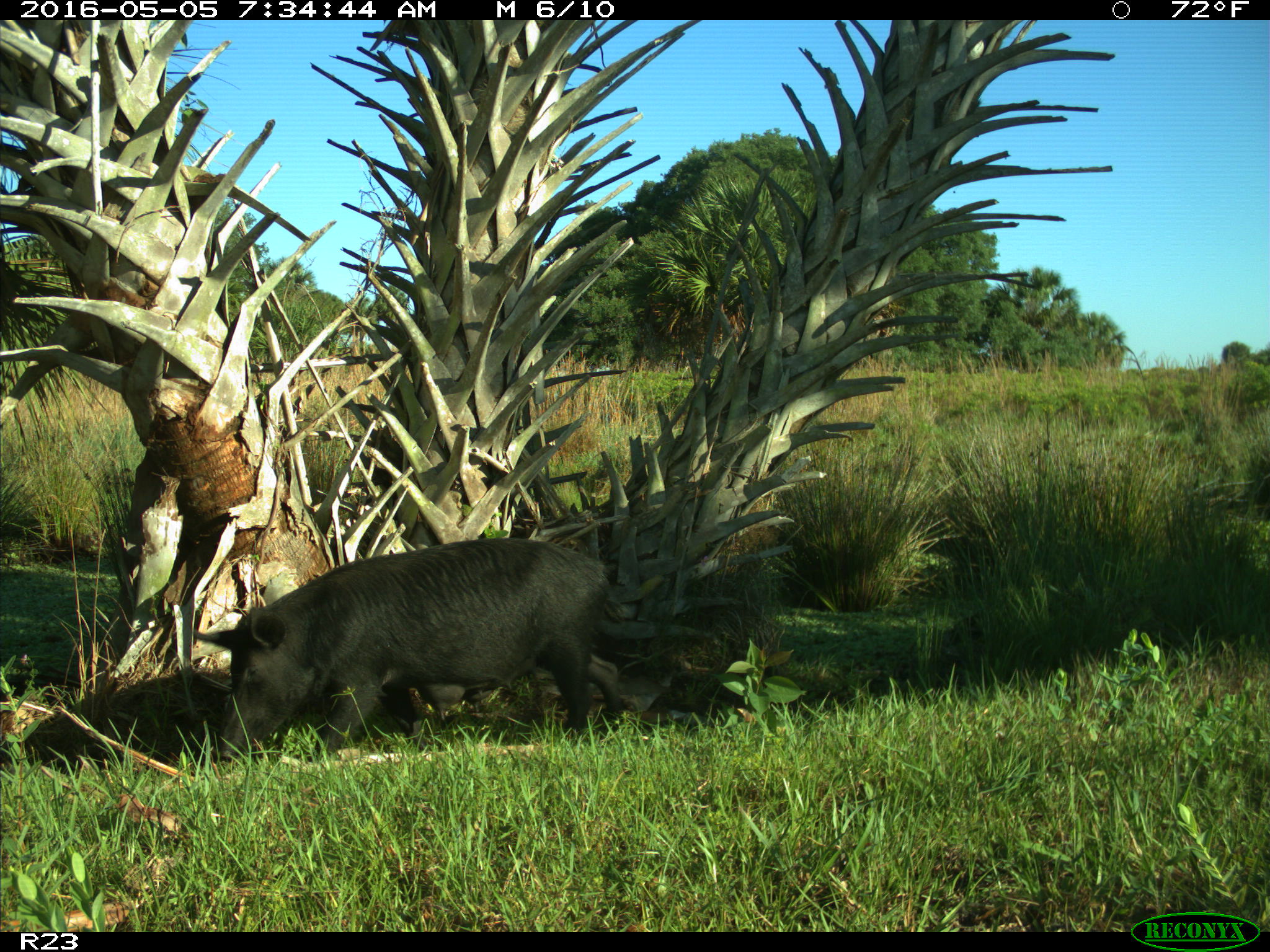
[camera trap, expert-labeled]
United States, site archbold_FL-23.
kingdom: Animalia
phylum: Chordata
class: Mammalia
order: Artiodactyla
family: Suidae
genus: Sus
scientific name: Sus scrofa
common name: wild boar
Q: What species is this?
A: Sus scrofa (wild boar).